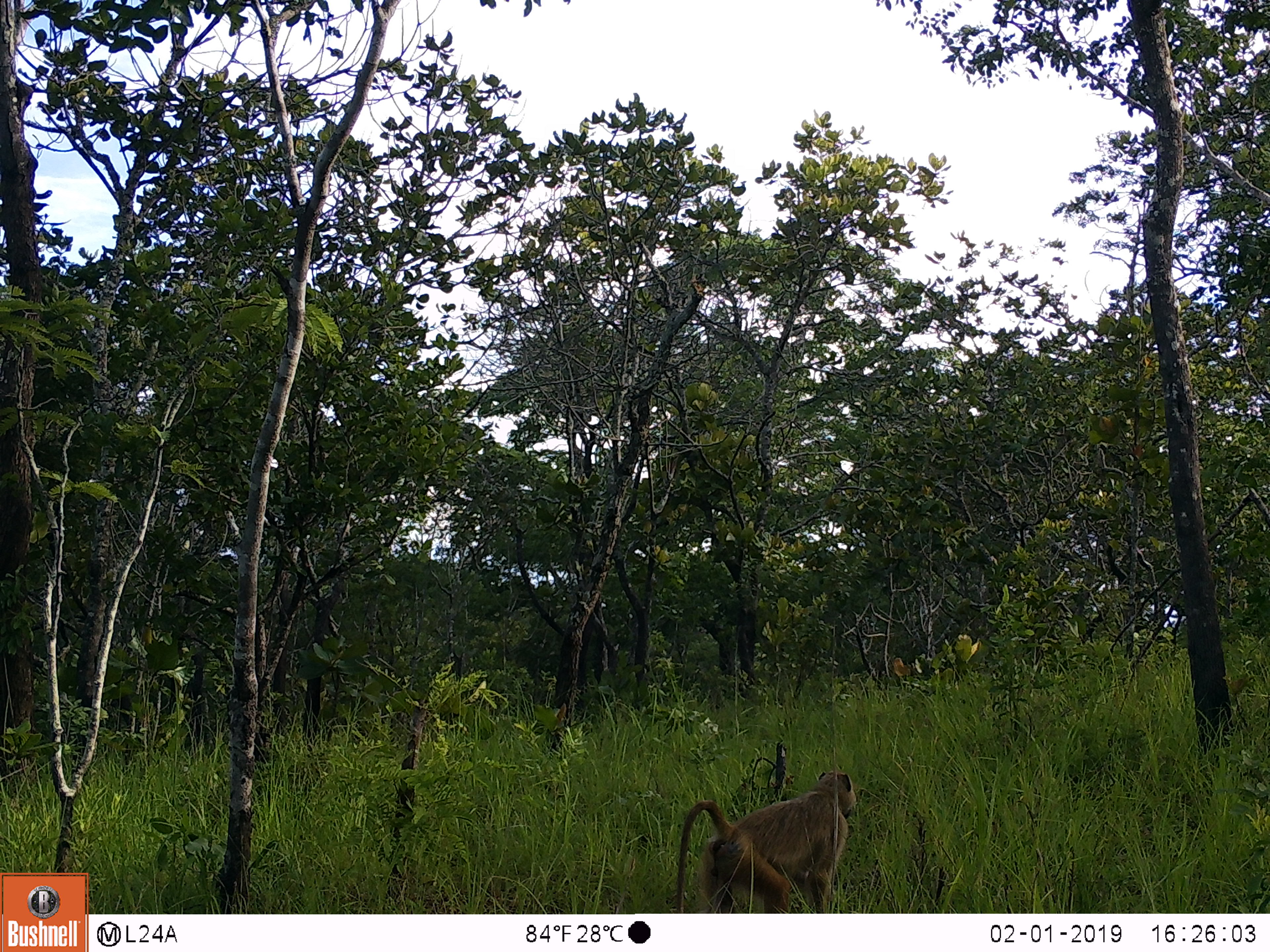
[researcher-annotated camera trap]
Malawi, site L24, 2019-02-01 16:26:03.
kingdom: Animalia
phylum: Chordata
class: Mammalia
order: Primates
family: Cercopithecidae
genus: Papio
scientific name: Papio cynocephalus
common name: yellow baboon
Yellow baboon (Papio cynocephalus), count 1.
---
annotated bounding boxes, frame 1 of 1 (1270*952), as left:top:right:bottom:
yellow baboon: 671:760:868:910